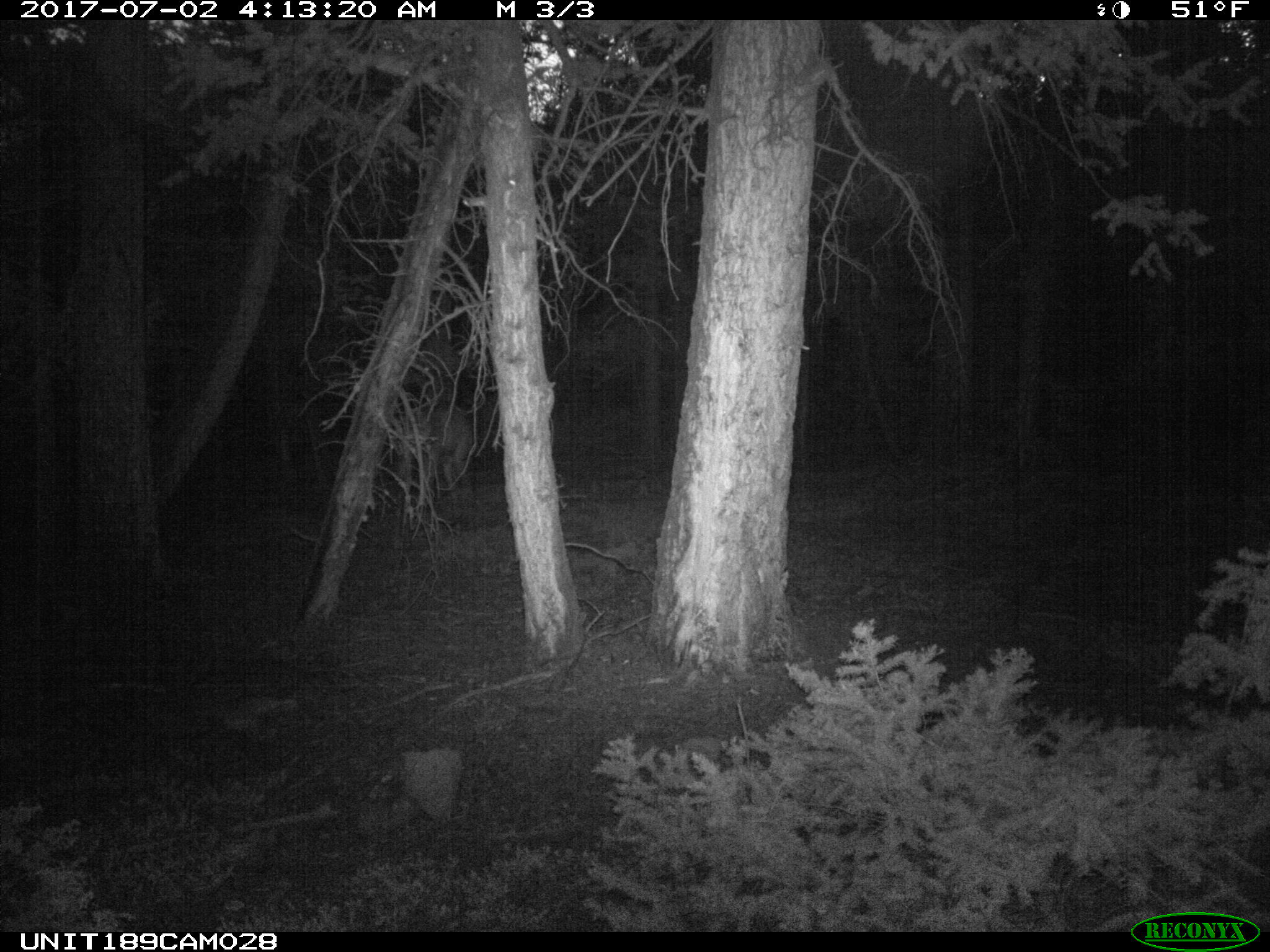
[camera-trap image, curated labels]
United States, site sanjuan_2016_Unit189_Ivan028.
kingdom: Animalia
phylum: Chordata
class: Mammalia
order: Artiodactyla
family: Cervidae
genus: Cervus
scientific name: Cervus elaphus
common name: red deer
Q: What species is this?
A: Cervus elaphus (red deer).